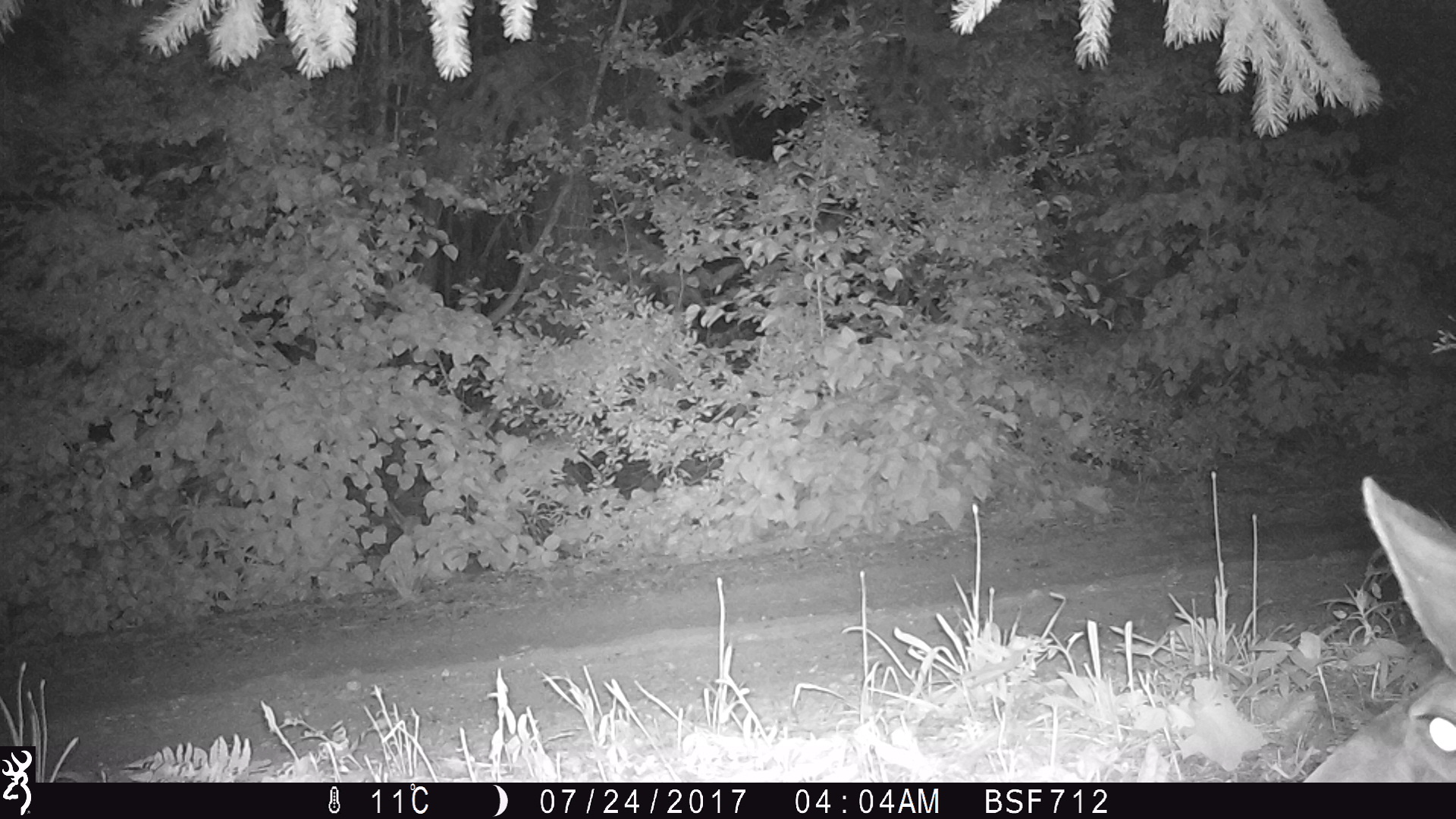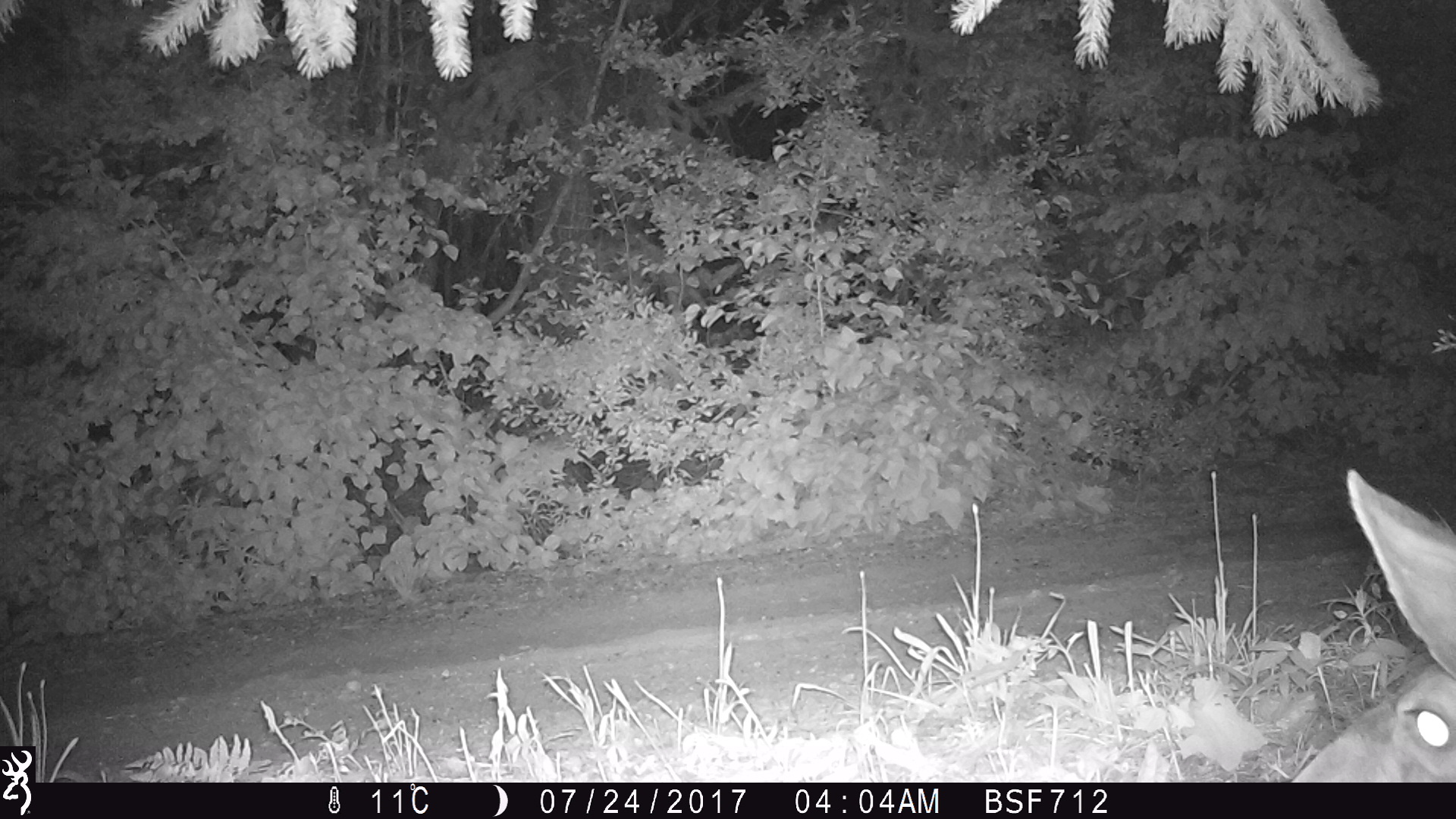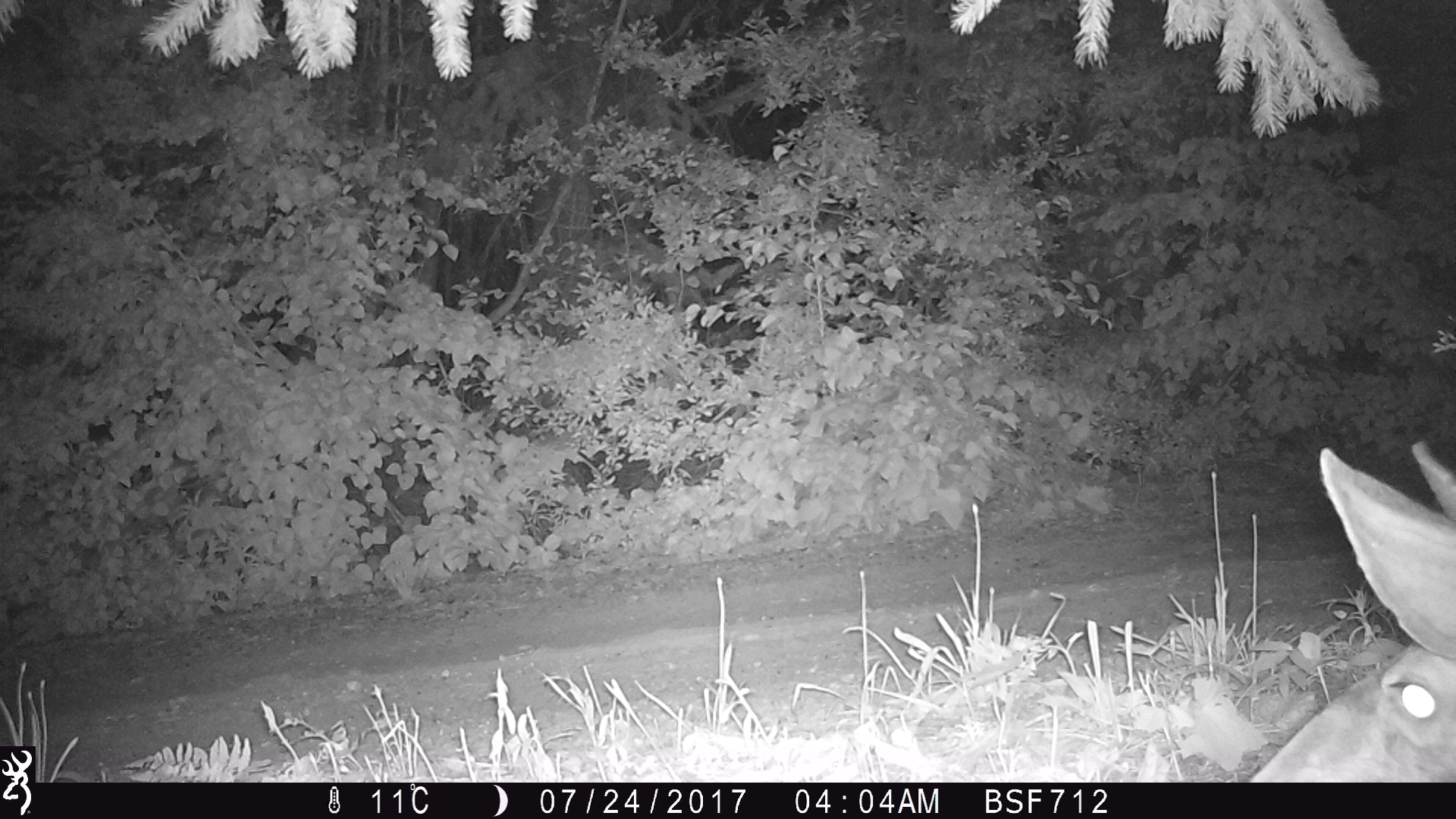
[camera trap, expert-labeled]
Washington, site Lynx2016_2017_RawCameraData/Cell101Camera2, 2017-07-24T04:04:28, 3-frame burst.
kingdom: Animalia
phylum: Chordata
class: Mammalia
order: Artiodactyla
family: Cervidae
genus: Odocoileus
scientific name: Odocoileus hemionus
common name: mule deer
Odocoileus hemionus (mule deer). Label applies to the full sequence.